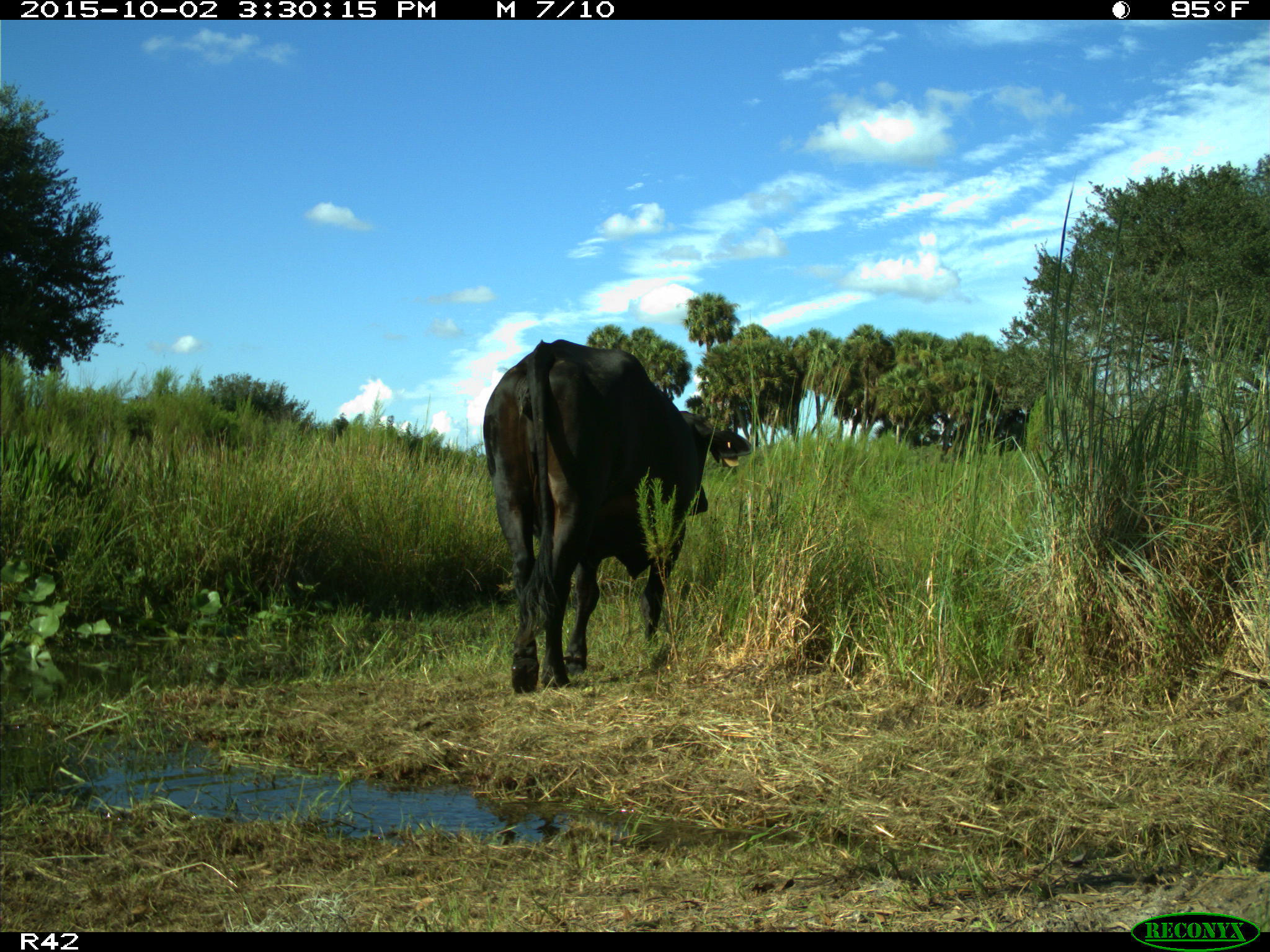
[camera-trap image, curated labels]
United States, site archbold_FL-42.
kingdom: Animalia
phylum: Chordata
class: Mammalia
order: Artiodactyla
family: Bovidae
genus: Bos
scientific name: Bos taurus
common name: domestic cow